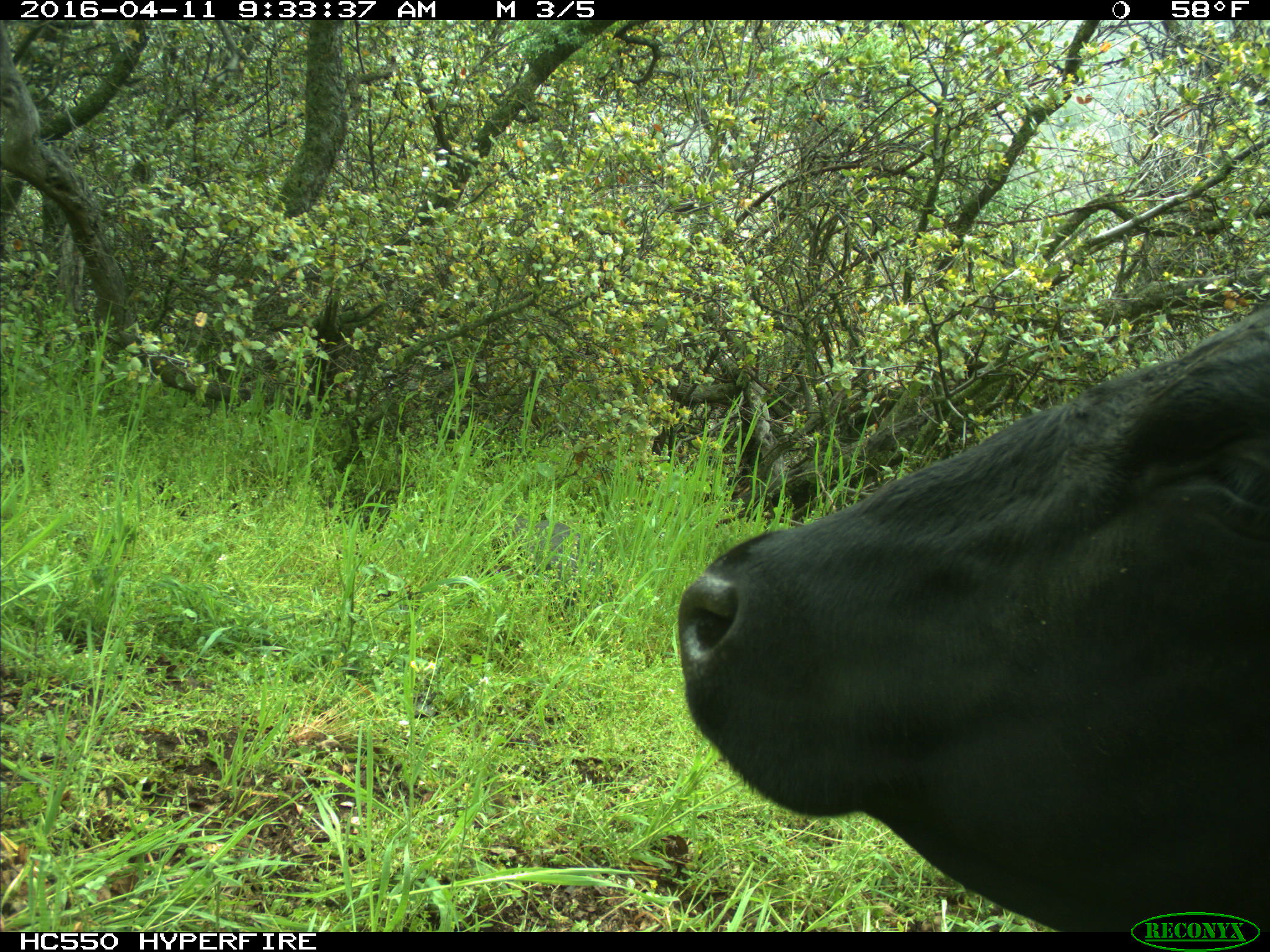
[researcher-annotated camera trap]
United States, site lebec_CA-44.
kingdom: Animalia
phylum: Chordata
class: Mammalia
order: Artiodactyla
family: Bovidae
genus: Bos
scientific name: Bos taurus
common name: domestic cow